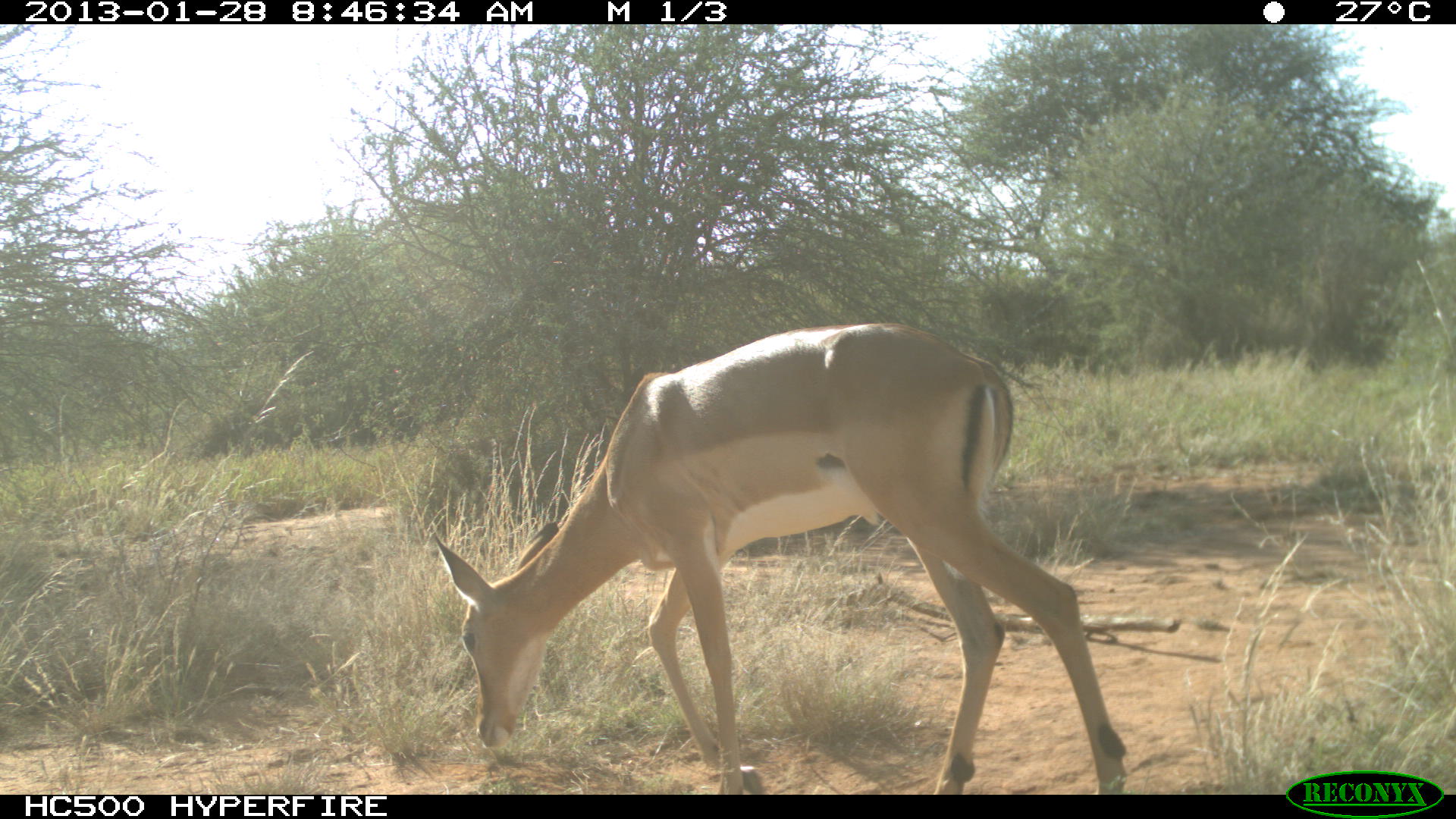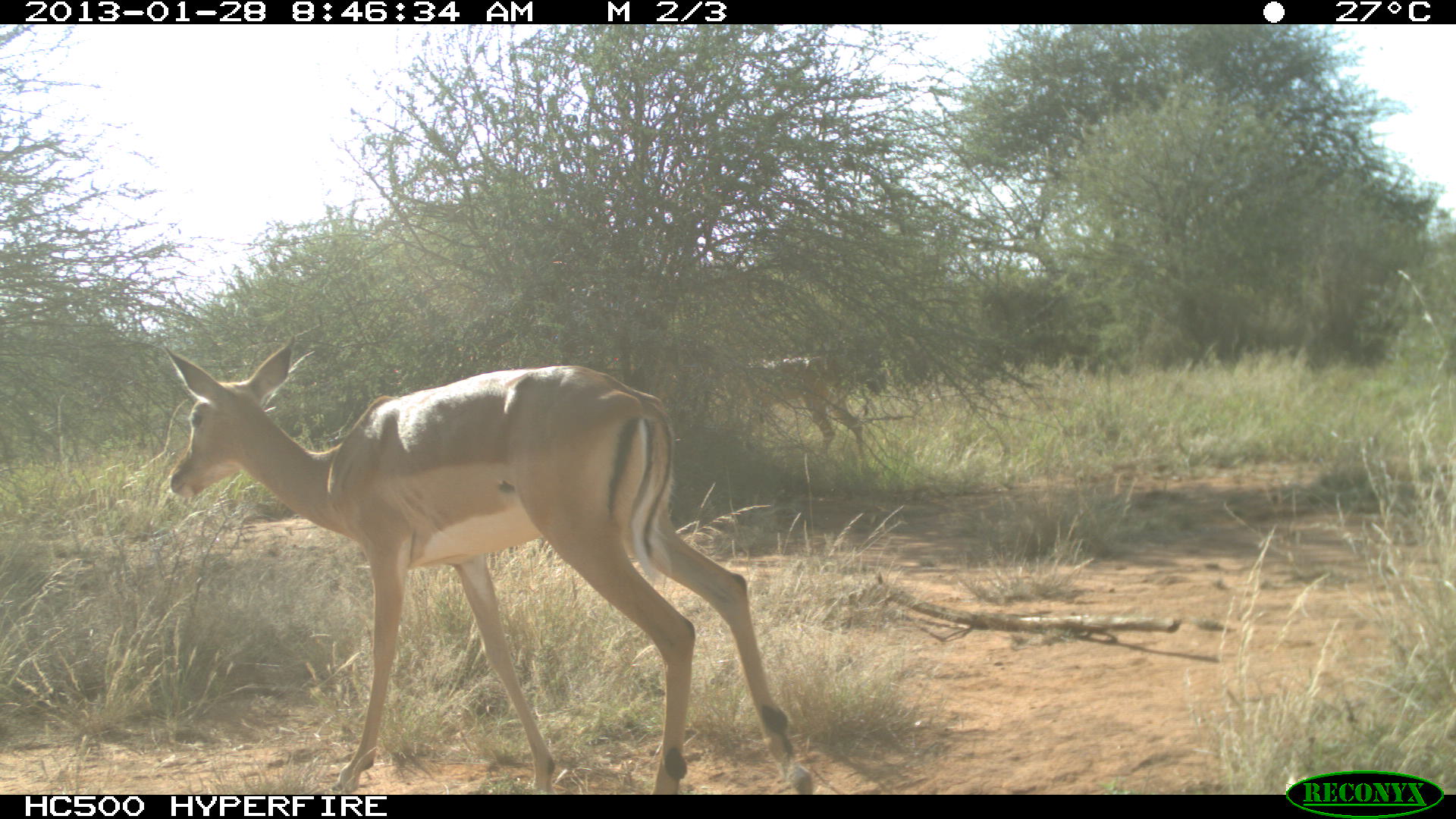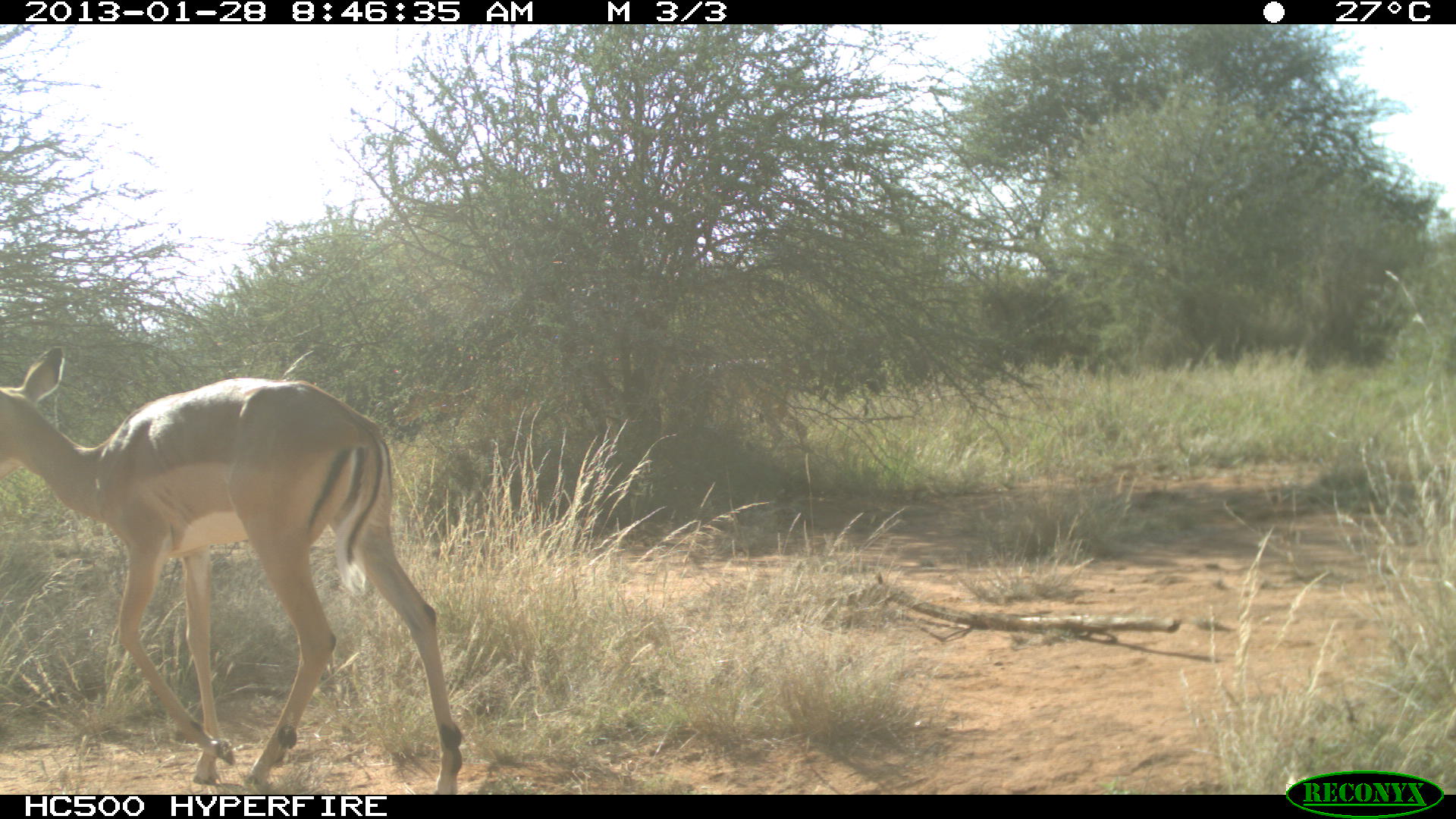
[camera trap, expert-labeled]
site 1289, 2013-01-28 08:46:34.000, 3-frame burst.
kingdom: Animalia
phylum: Chordata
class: Mammalia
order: Artiodactyla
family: Bovidae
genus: Aepyceros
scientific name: Aepyceros melampus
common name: impala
Aepyceros melampus (impala), count 1.